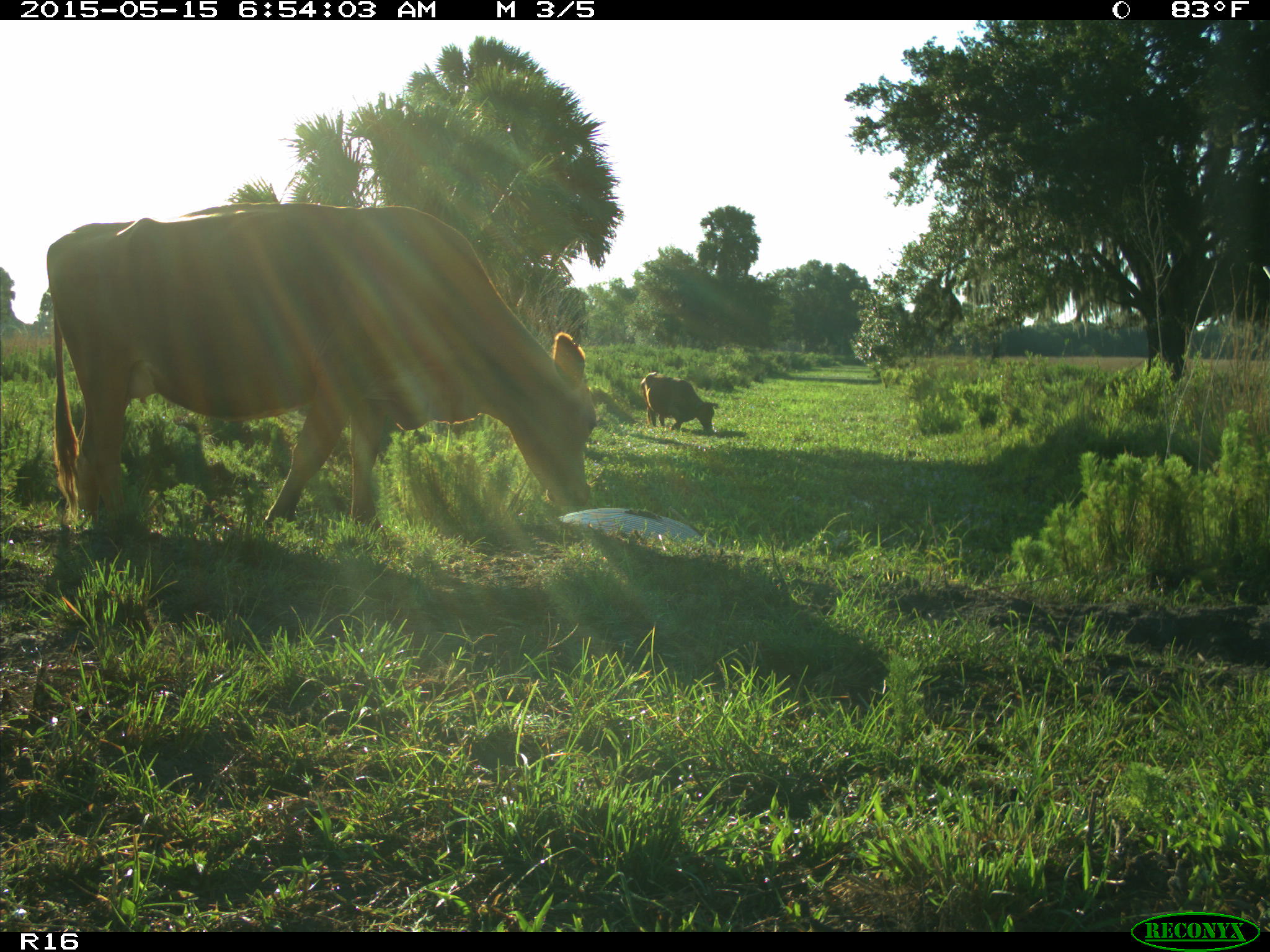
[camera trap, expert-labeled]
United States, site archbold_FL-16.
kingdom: Animalia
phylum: Chordata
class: Mammalia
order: Artiodactyla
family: Bovidae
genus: Bos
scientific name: Bos taurus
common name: domestic cow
Bos taurus (domestic cow).